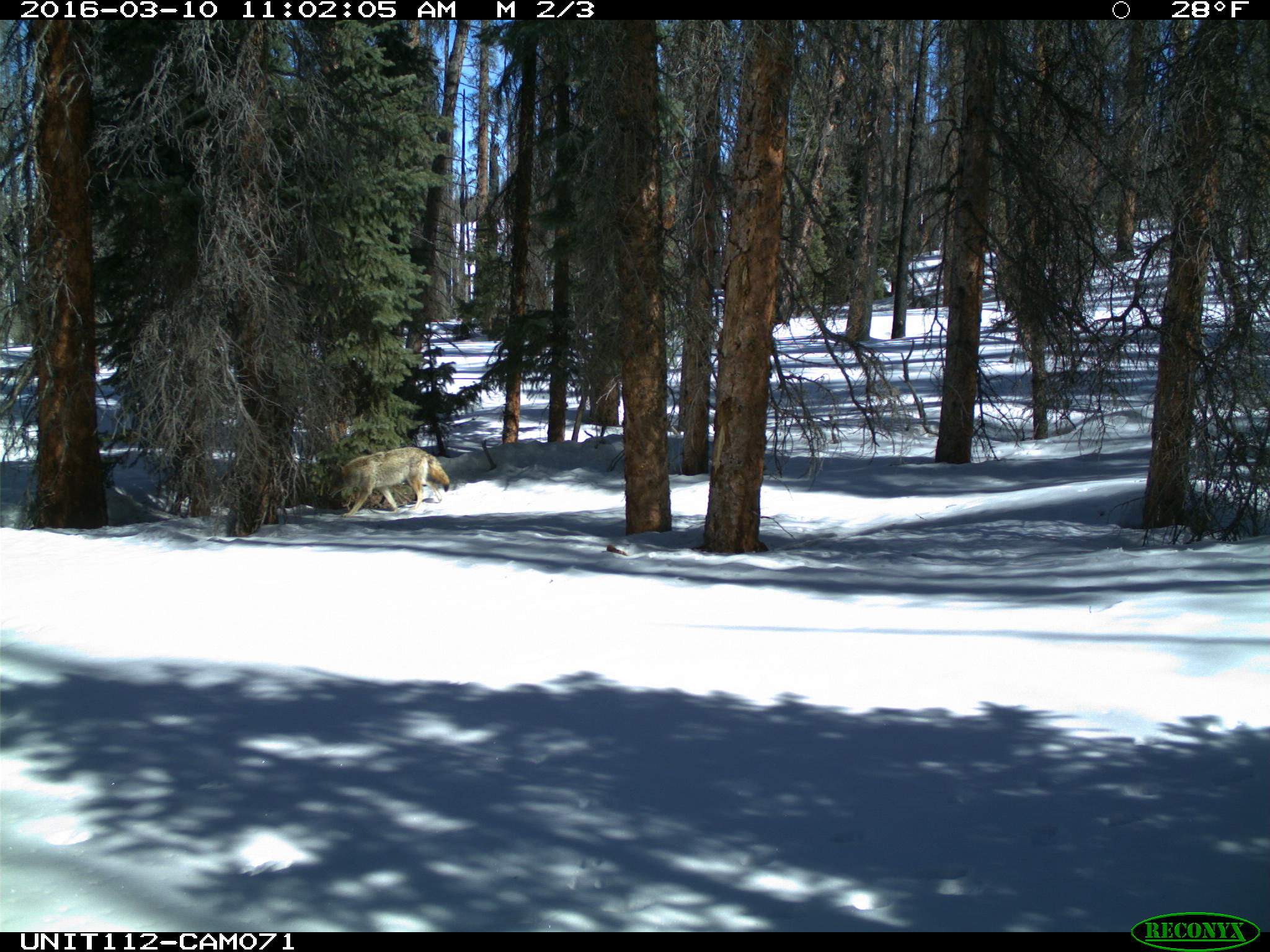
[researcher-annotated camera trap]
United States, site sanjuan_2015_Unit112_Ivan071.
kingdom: Animalia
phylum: Chordata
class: Mammalia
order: Carnivora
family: Canidae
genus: Canis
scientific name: Canis latrans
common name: coyote